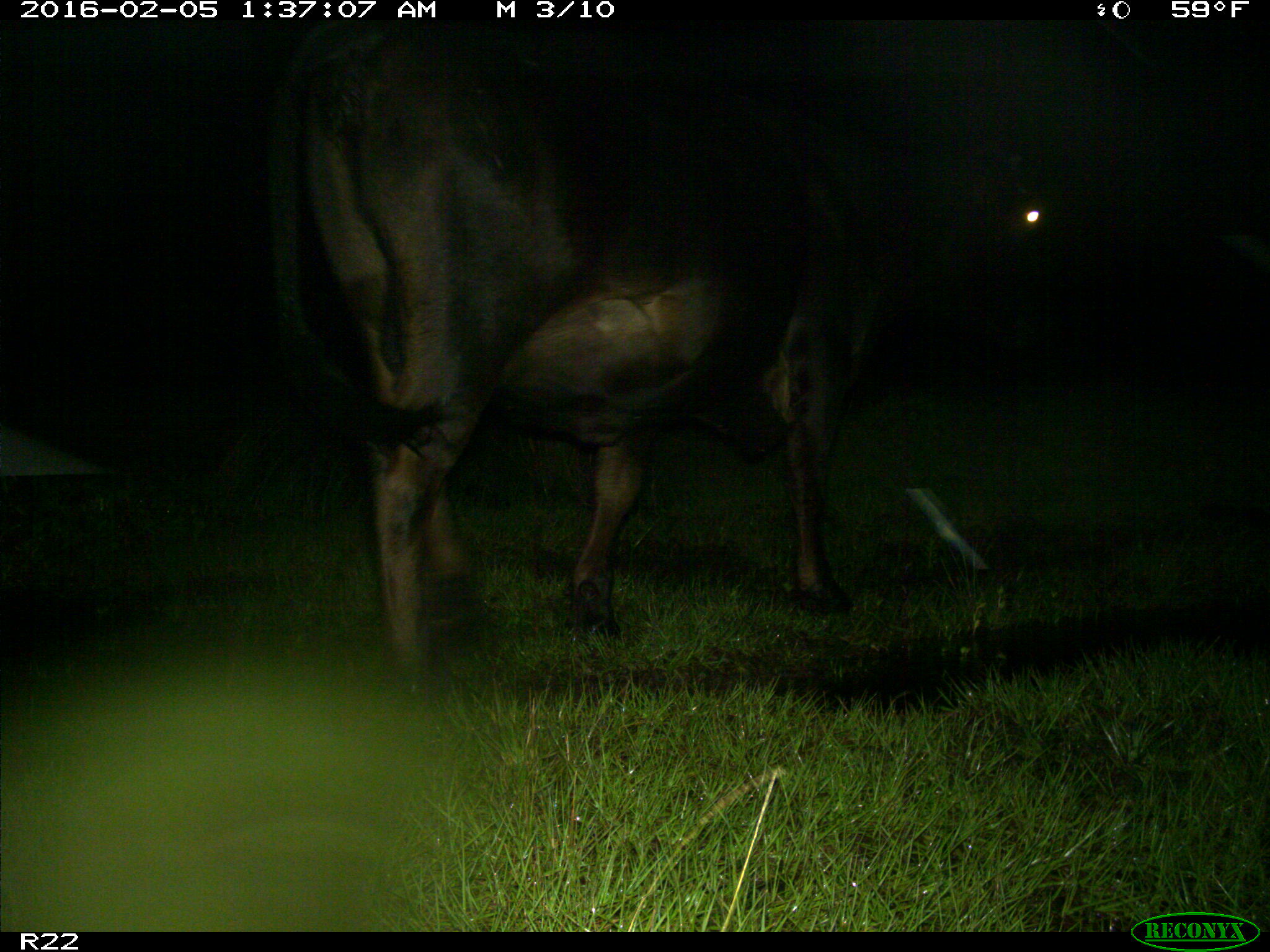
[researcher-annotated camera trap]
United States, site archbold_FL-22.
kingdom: Animalia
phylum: Chordata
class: Mammalia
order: Artiodactyla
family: Bovidae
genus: Bos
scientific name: Bos taurus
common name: domestic cow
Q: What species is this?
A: Bos taurus (domestic cow).